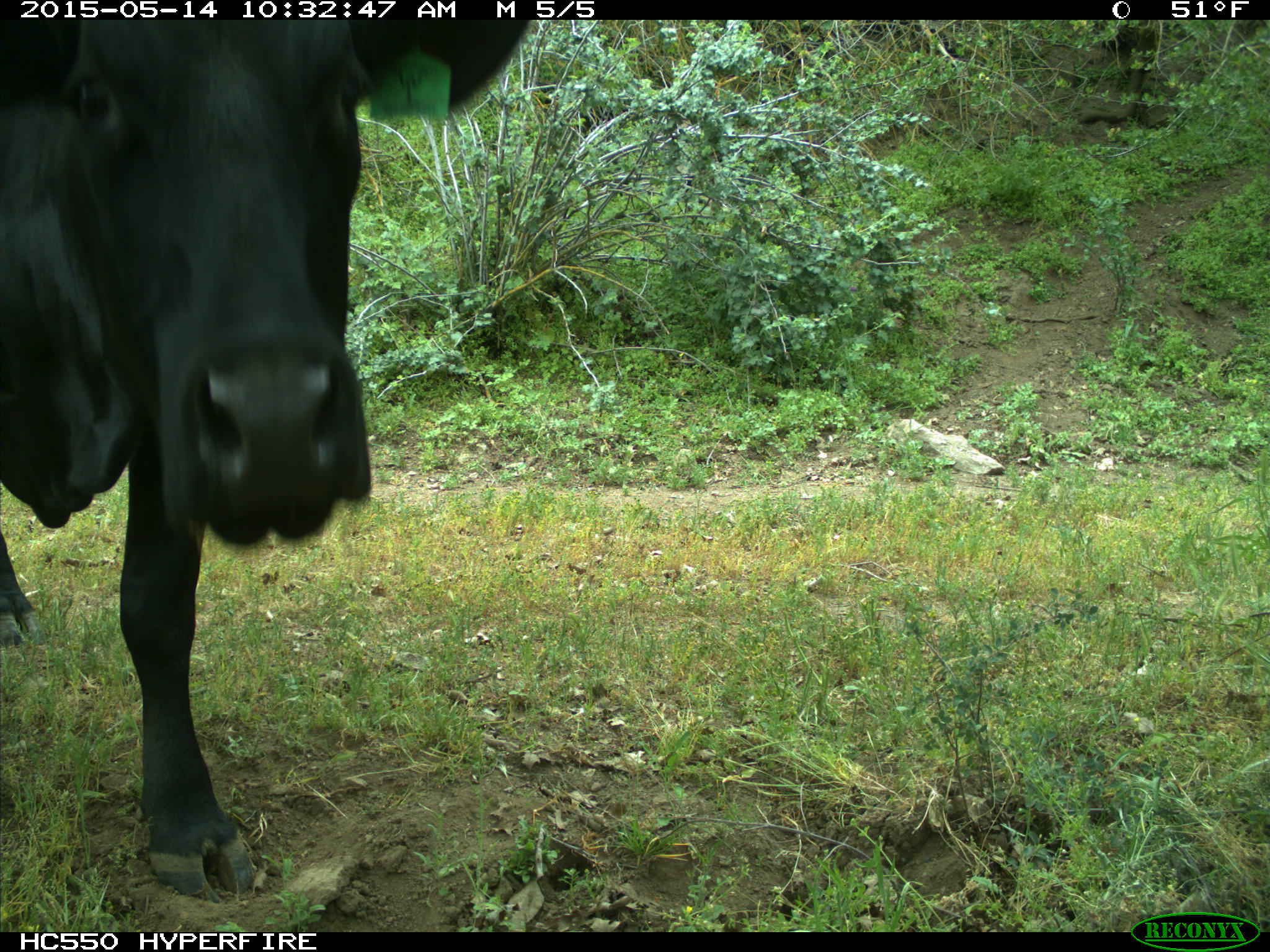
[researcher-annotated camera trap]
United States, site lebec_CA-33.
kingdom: Animalia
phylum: Chordata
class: Mammalia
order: Artiodactyla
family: Bovidae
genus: Bos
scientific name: Bos taurus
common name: domestic cow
Bos taurus (domestic cow).